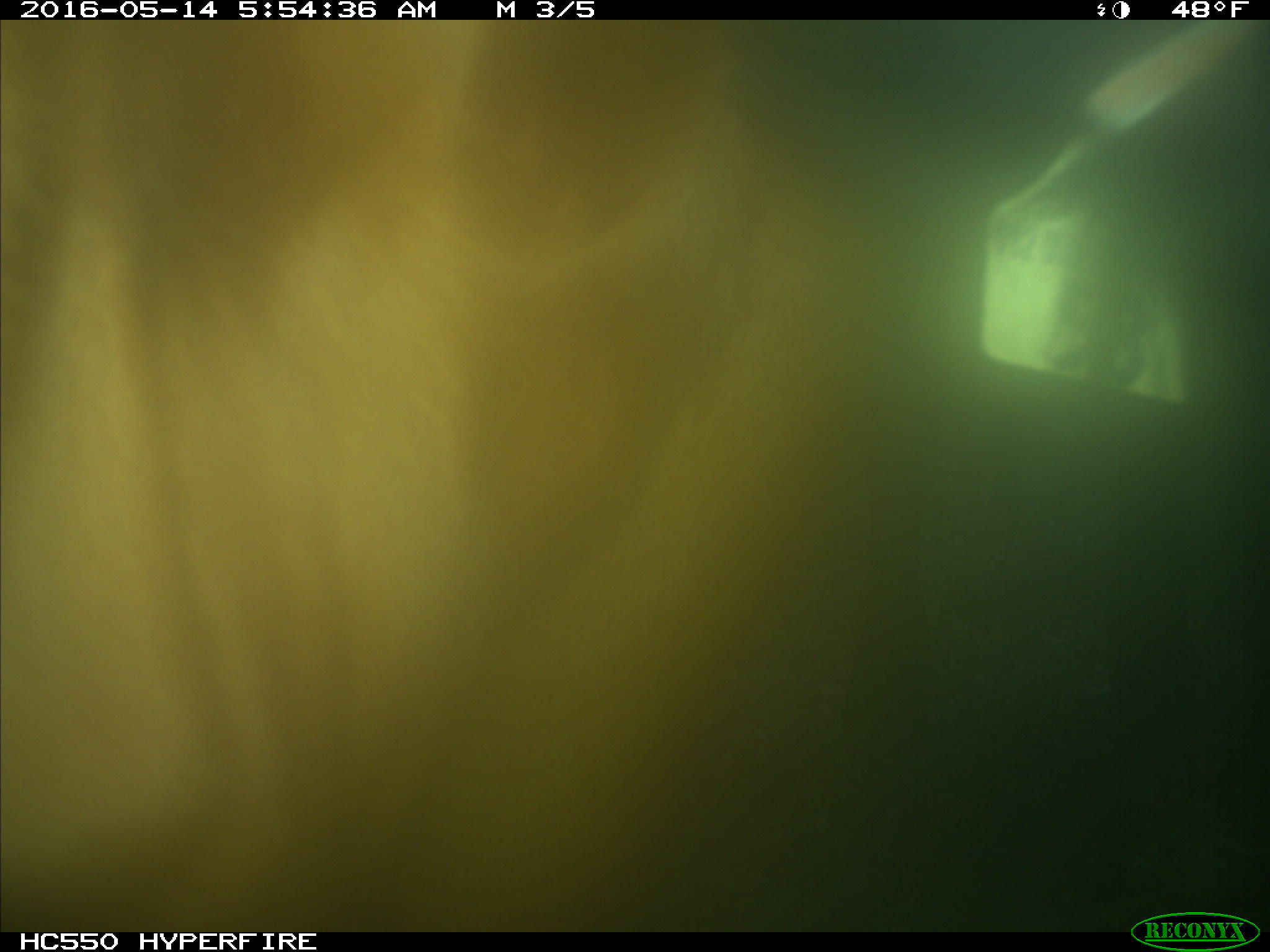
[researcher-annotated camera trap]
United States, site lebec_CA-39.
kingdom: Animalia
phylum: Chordata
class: Mammalia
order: Artiodactyla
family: Bovidae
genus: Bos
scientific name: Bos taurus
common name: domestic cow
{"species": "Bos taurus (domestic cow)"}